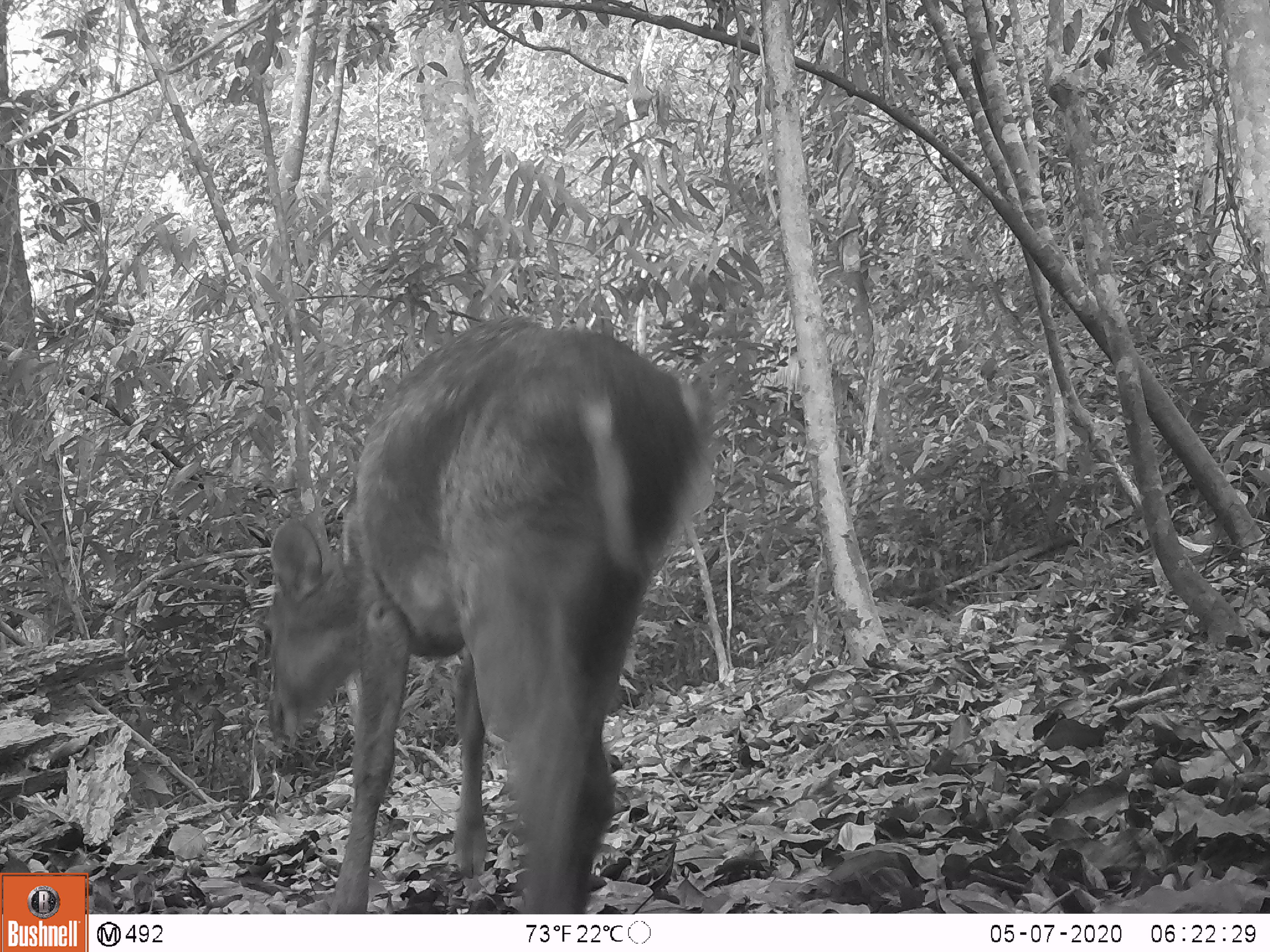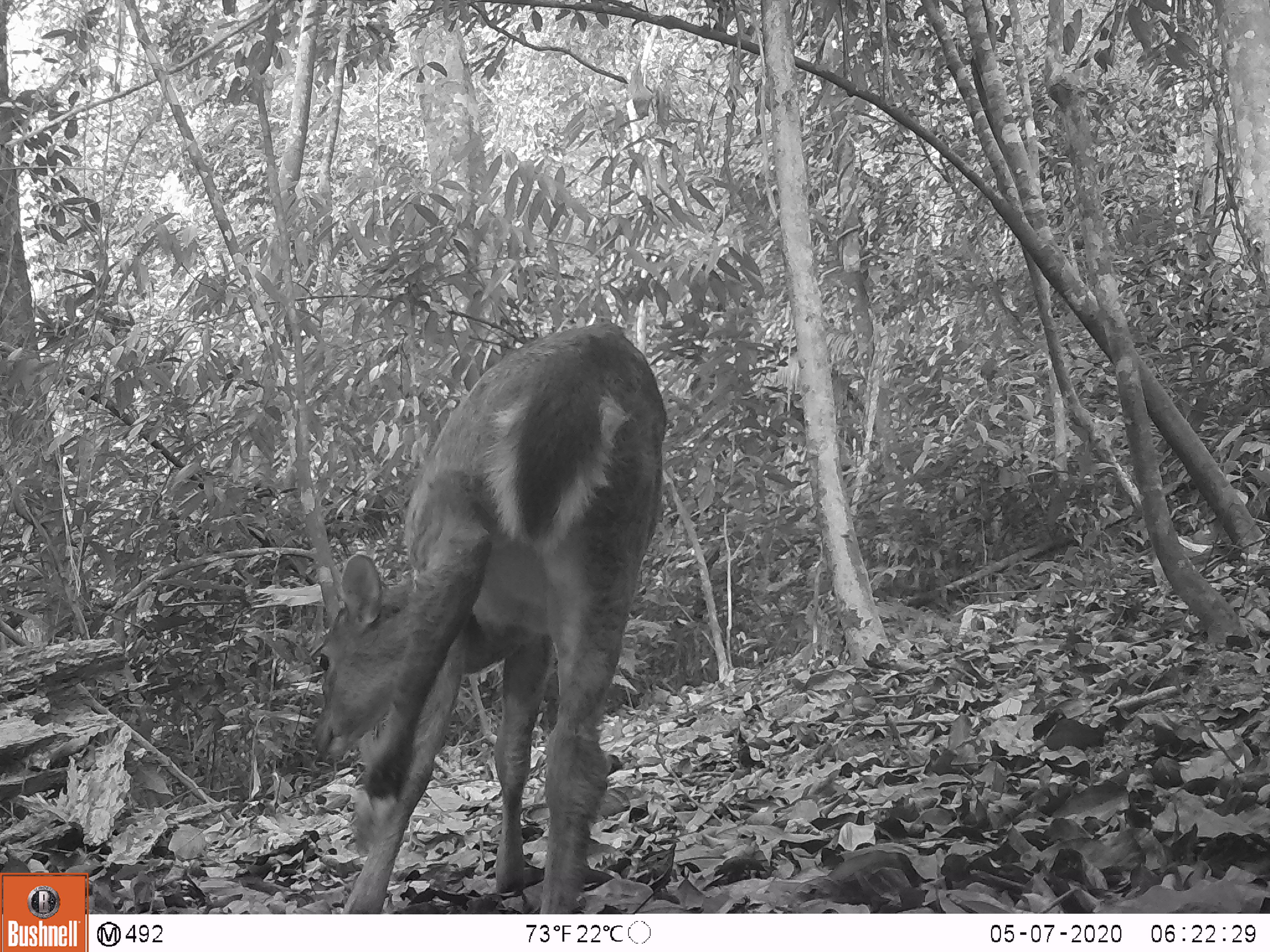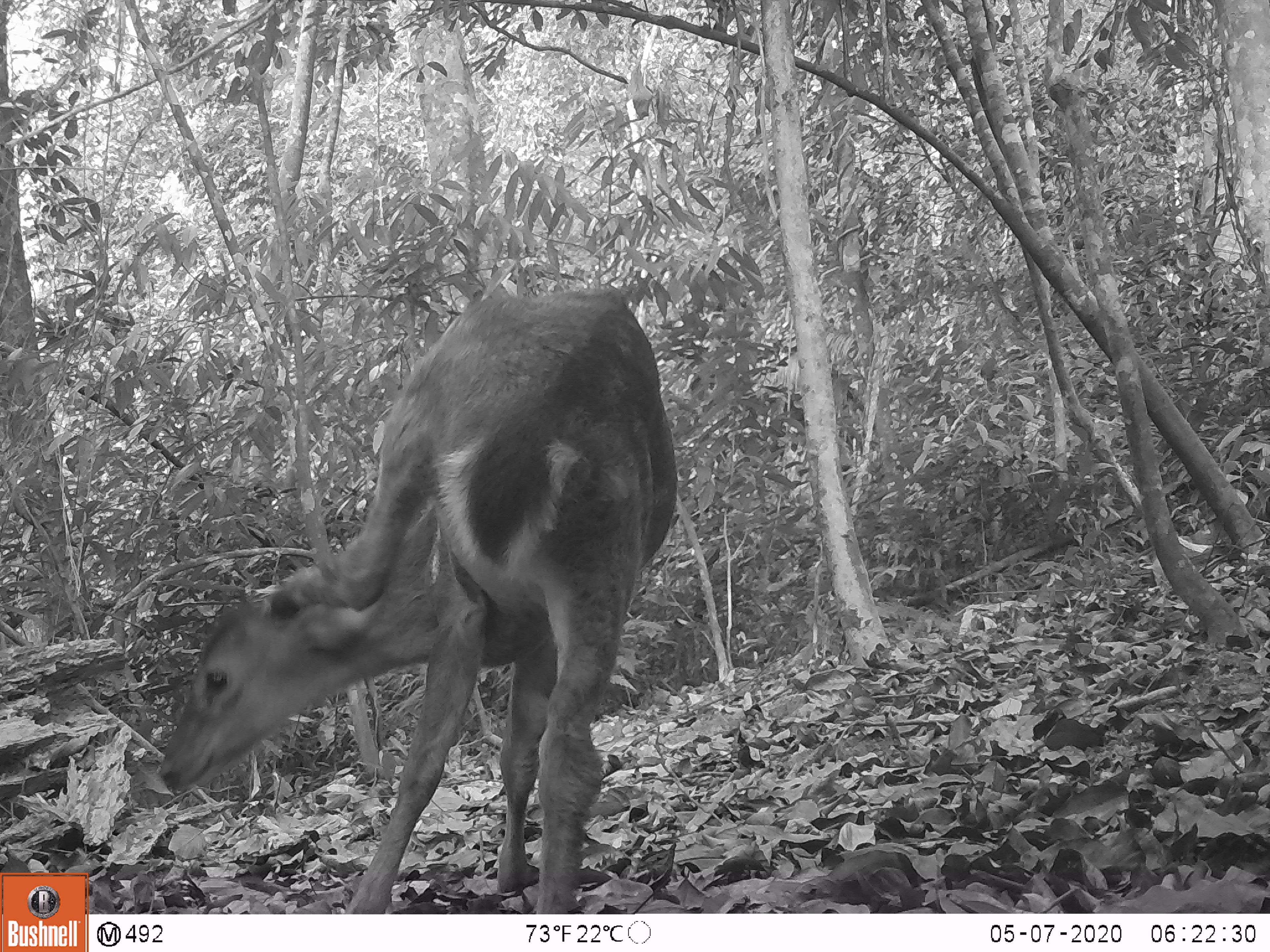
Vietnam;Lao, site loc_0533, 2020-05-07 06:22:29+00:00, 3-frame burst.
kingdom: Animalia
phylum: Chordata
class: Mammalia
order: Artiodactyla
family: Cervidae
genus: Muntiacus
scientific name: Muntiacus vuquangensis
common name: large-antlered muntjac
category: large antlered muntjac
Large antlered muntjac (large-antlered muntjac) (Muntiacus vuquangensis). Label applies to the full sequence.